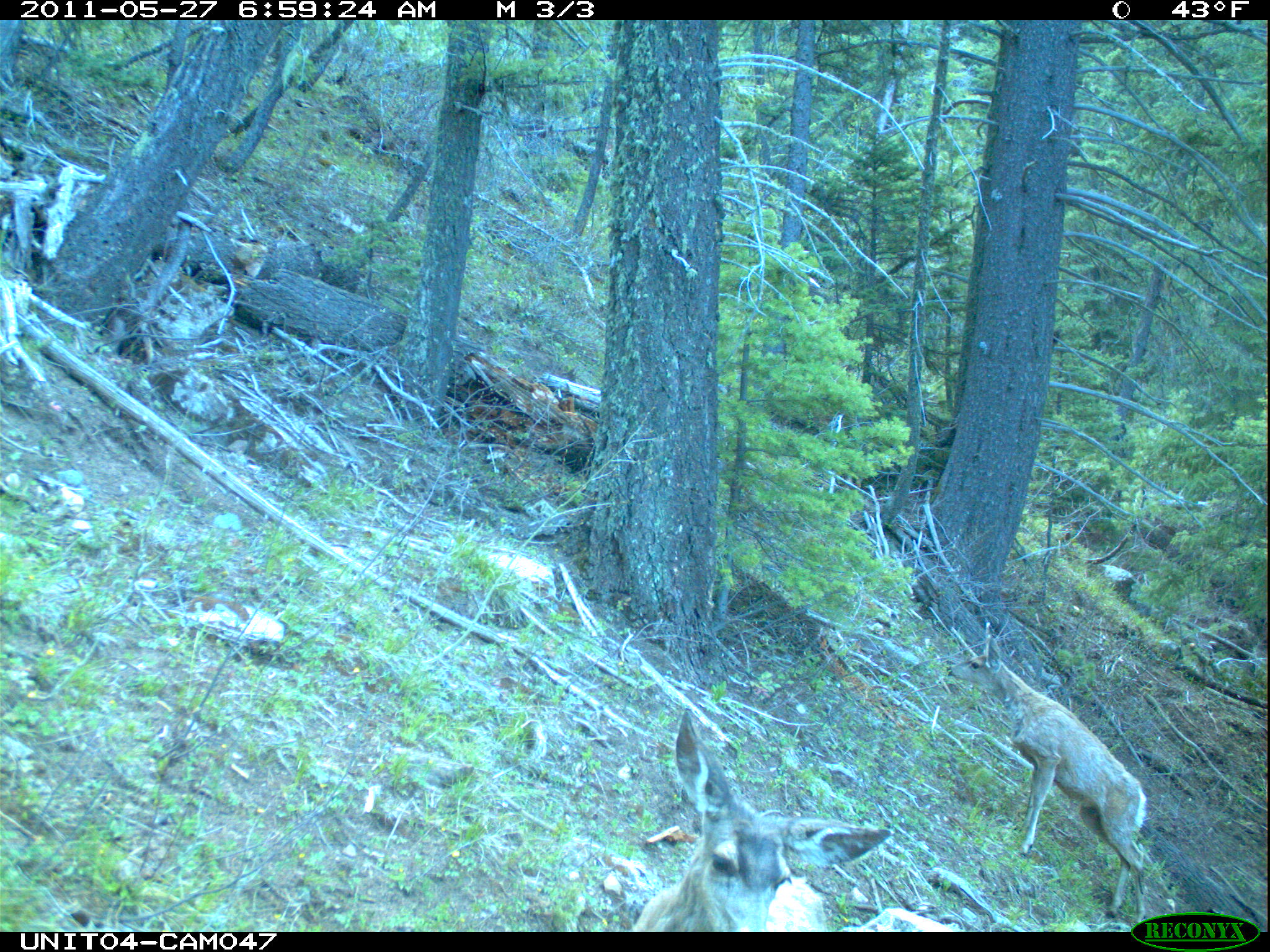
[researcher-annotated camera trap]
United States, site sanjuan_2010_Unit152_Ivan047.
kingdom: Animalia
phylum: Chordata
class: Mammalia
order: Artiodactyla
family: Cervidae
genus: Odocoileus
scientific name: Odocoileus hemionus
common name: mule deer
Odocoileus hemionus (mule deer).